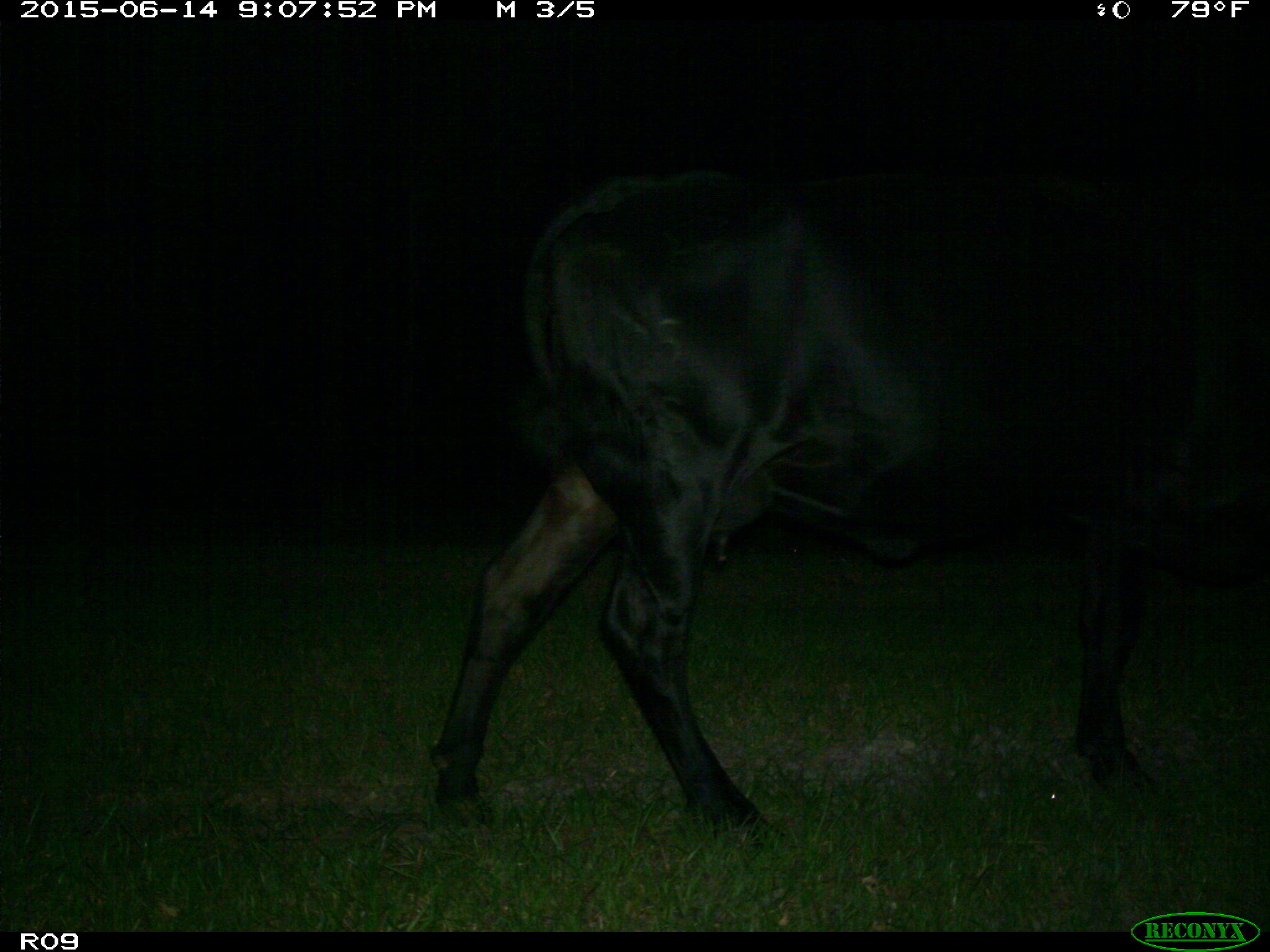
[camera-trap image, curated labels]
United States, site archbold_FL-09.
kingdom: Animalia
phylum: Chordata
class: Mammalia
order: Artiodactyla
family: Bovidae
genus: Bos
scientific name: Bos taurus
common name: domestic cow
Bos taurus (domestic cow).